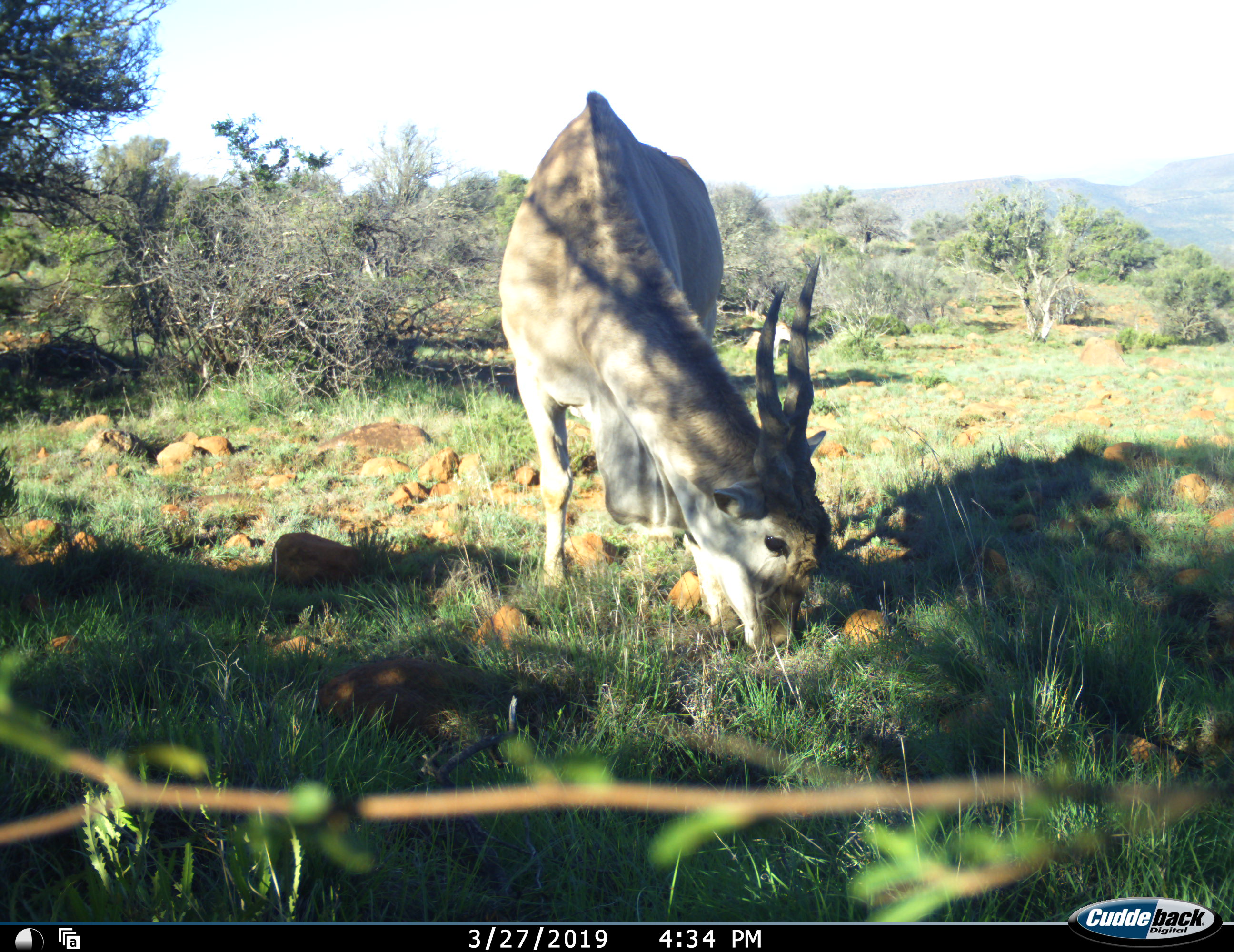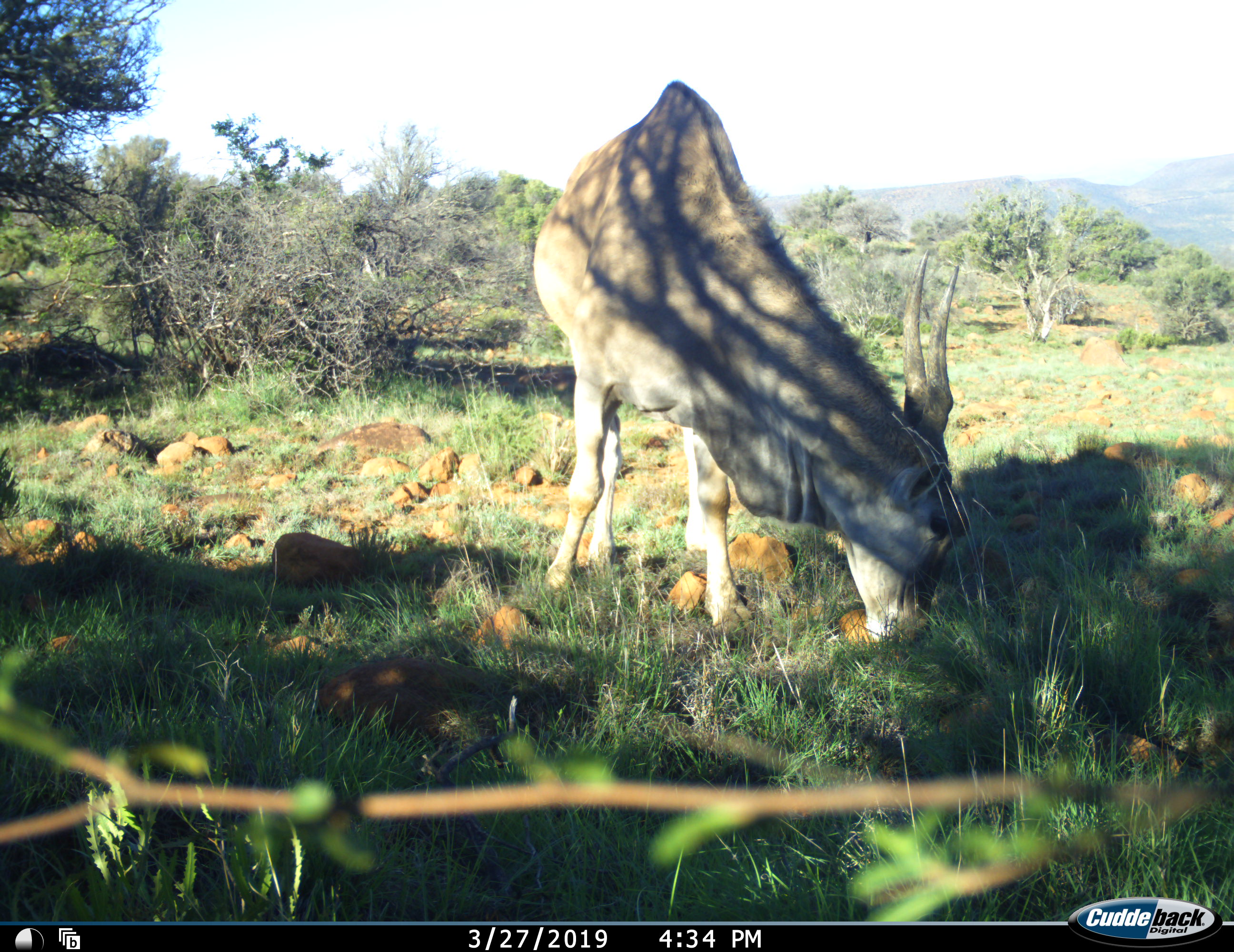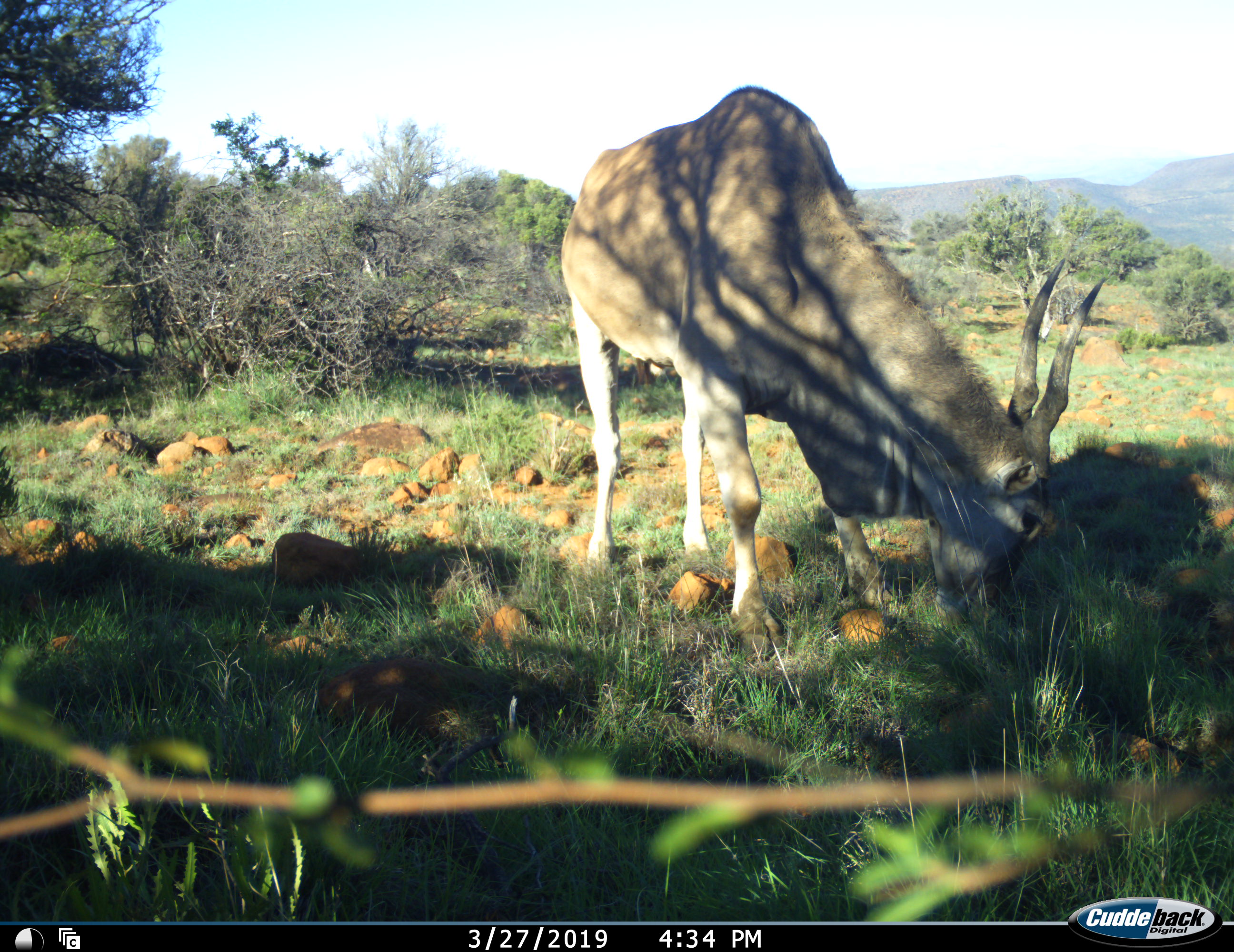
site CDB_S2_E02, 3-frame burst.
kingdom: Animalia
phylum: Chordata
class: Mammalia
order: Artiodactyla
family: Bovidae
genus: Tragelaphus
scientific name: Tragelaphus oryx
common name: eland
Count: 1.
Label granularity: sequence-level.